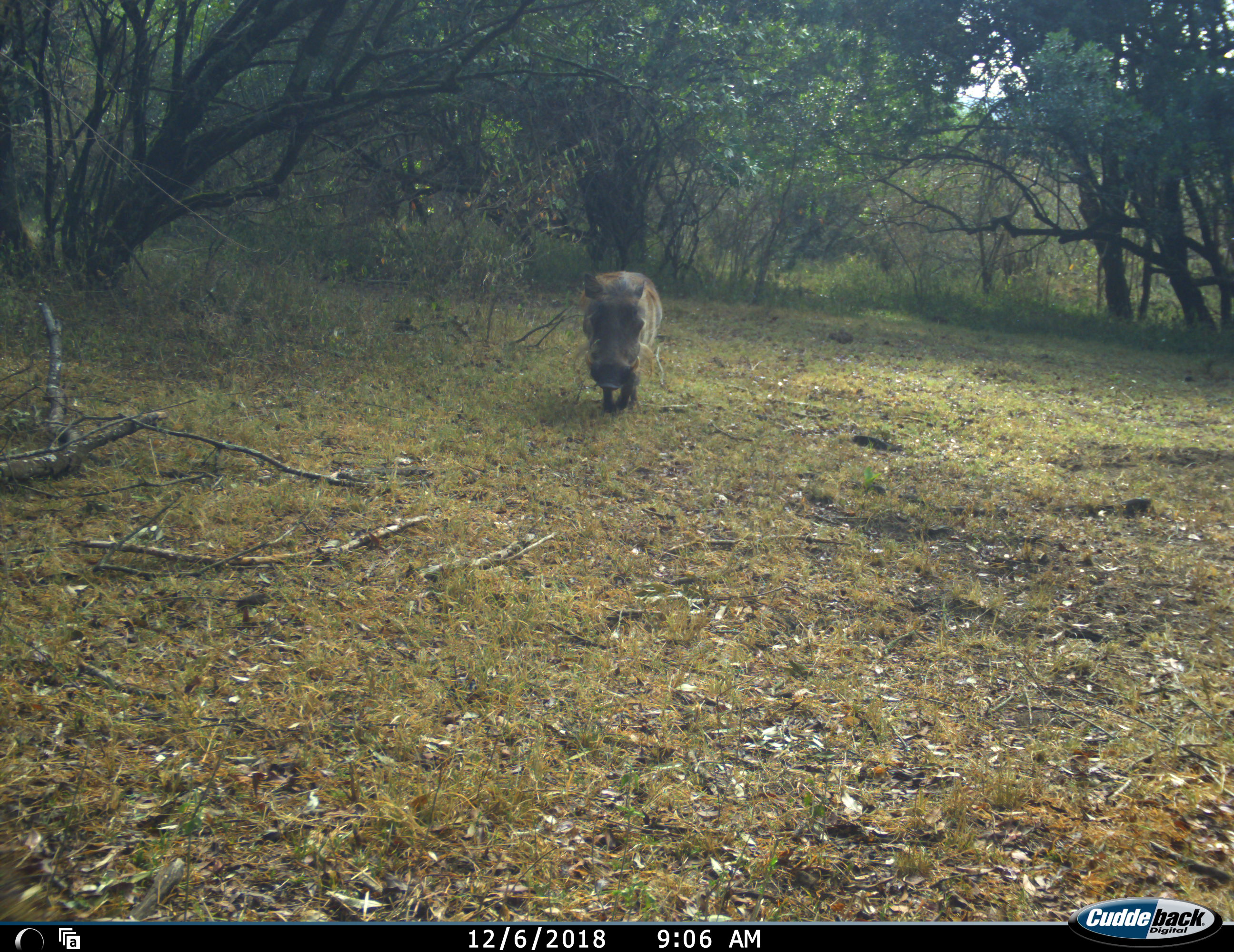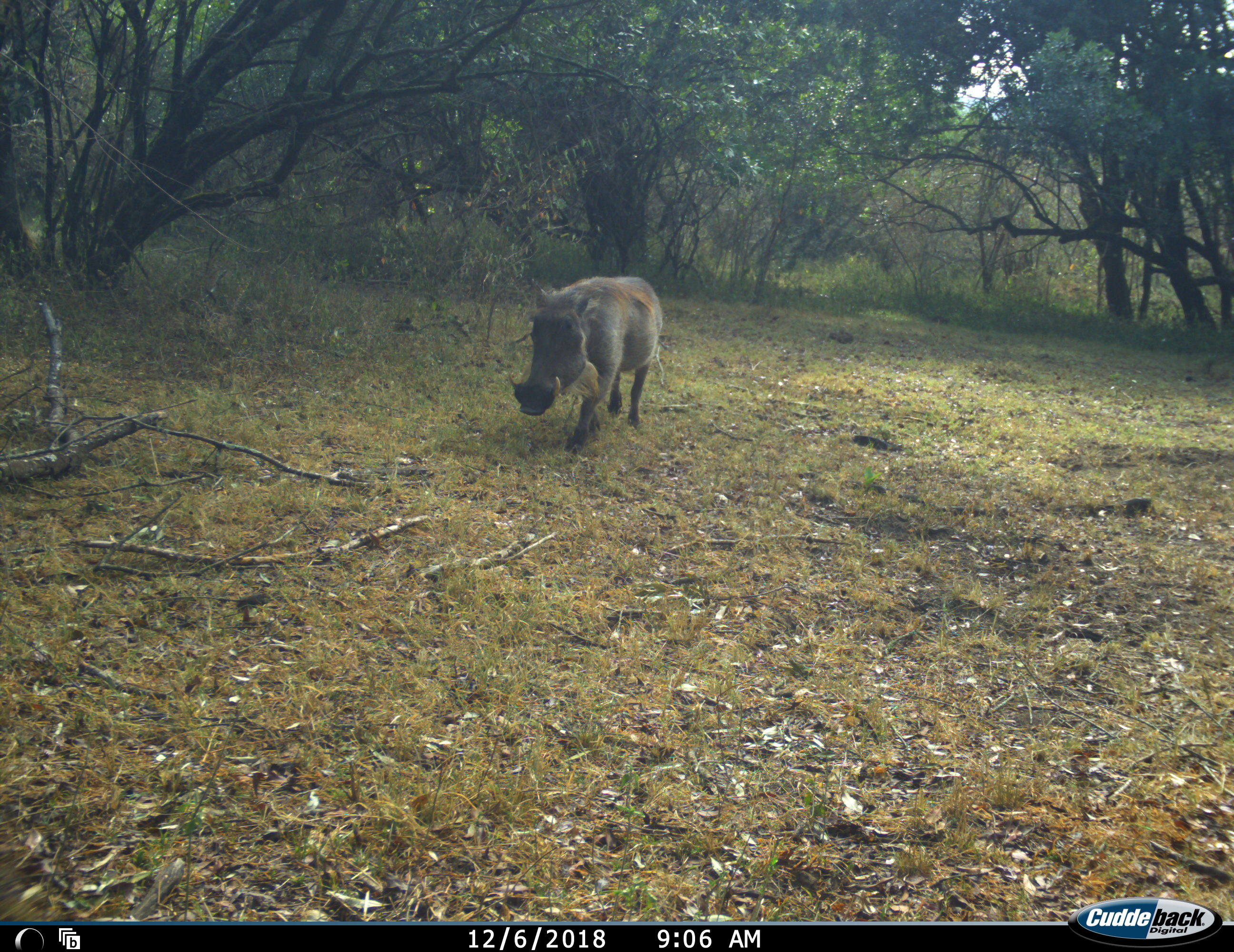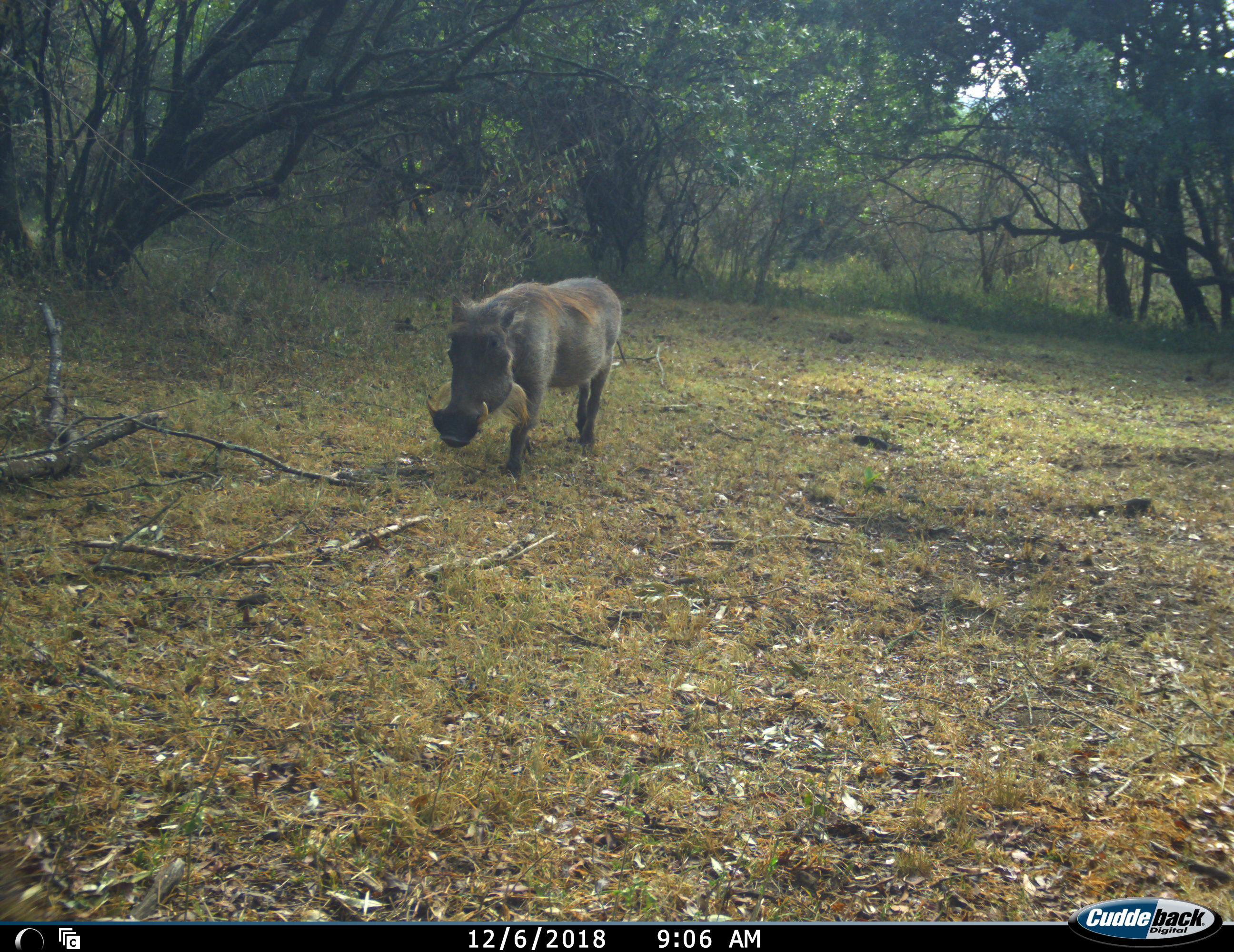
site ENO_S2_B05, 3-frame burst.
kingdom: Animalia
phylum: Chordata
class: Mammalia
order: Artiodactyla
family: Suidae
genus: Phacochoerus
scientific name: Phacochoerus africanus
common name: warthog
Warthog (Phacochoerus africanus), count 1. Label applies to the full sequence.